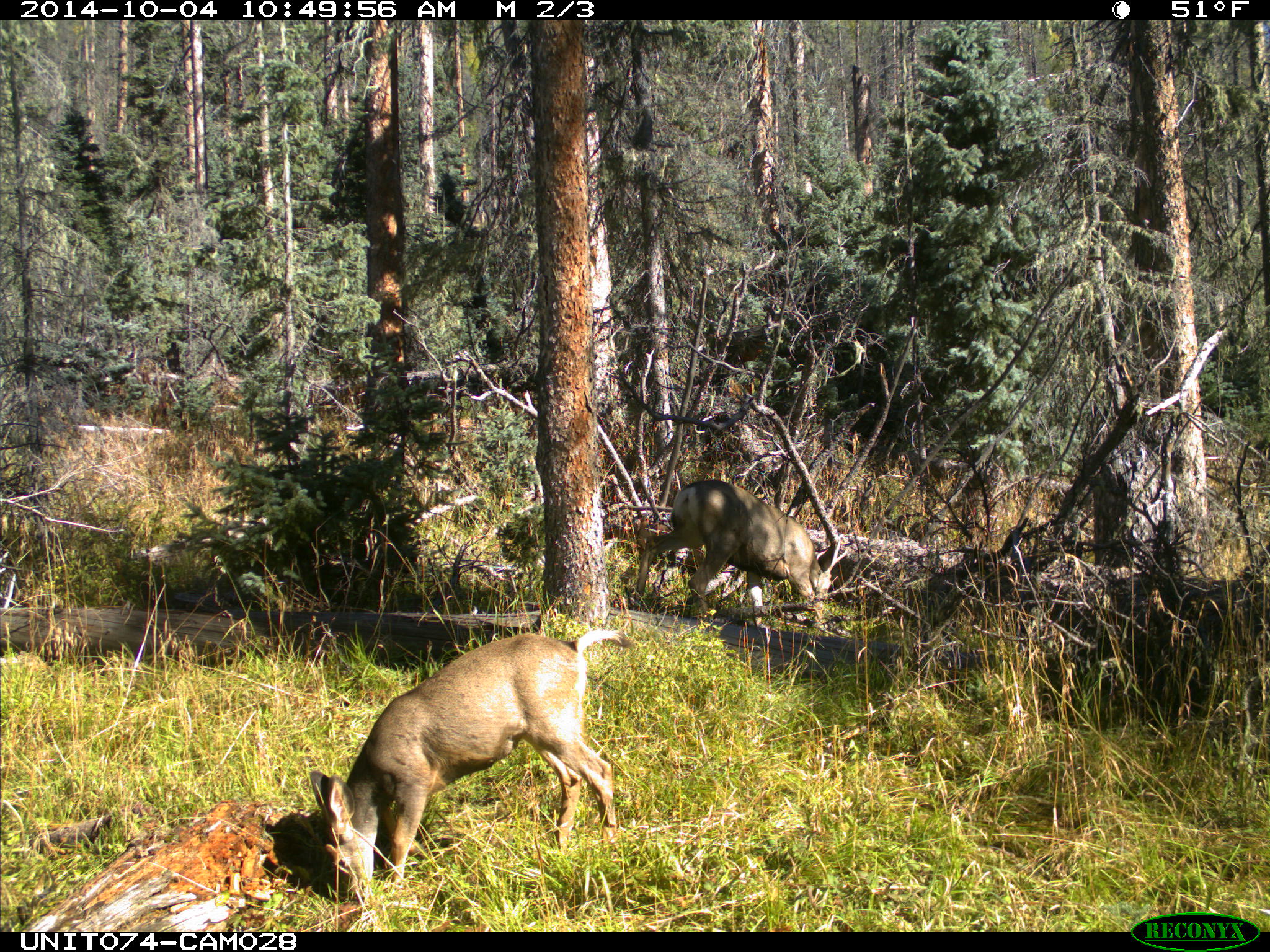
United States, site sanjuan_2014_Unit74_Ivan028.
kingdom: Animalia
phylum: Chordata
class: Mammalia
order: Artiodactyla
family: Cervidae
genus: Odocoileus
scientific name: Odocoileus hemionus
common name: mule deer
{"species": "Odocoileus hemionus (mule deer)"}